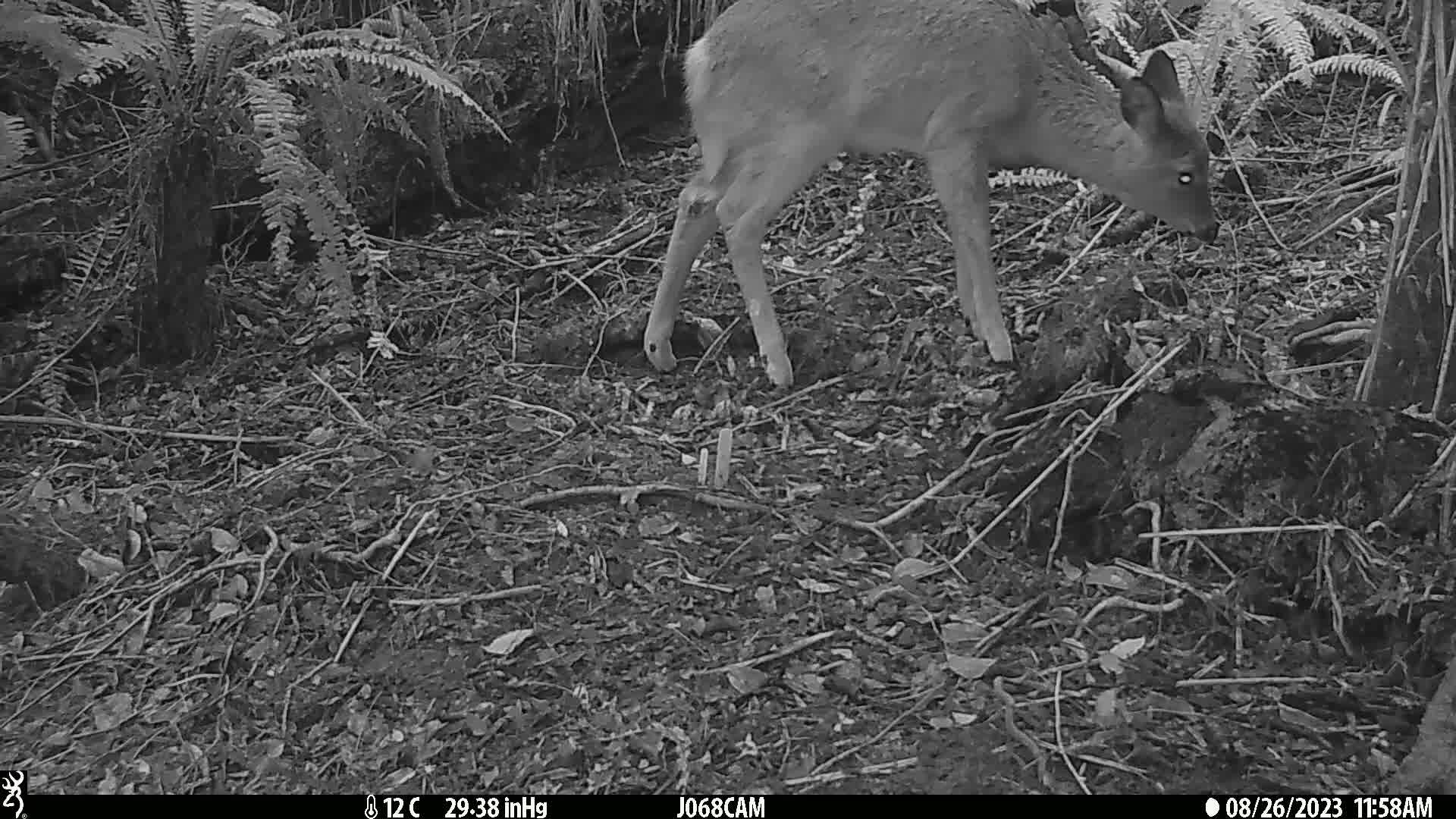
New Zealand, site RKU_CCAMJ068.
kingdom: Animalia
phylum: Chordata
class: Mammalia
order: Artiodactyla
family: Cervidae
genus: Odocoileus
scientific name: Odocoileus virginianus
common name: white-tailed deer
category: white tailed deer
White tailed deer (white-tailed deer) (Odocoileus virginianus).